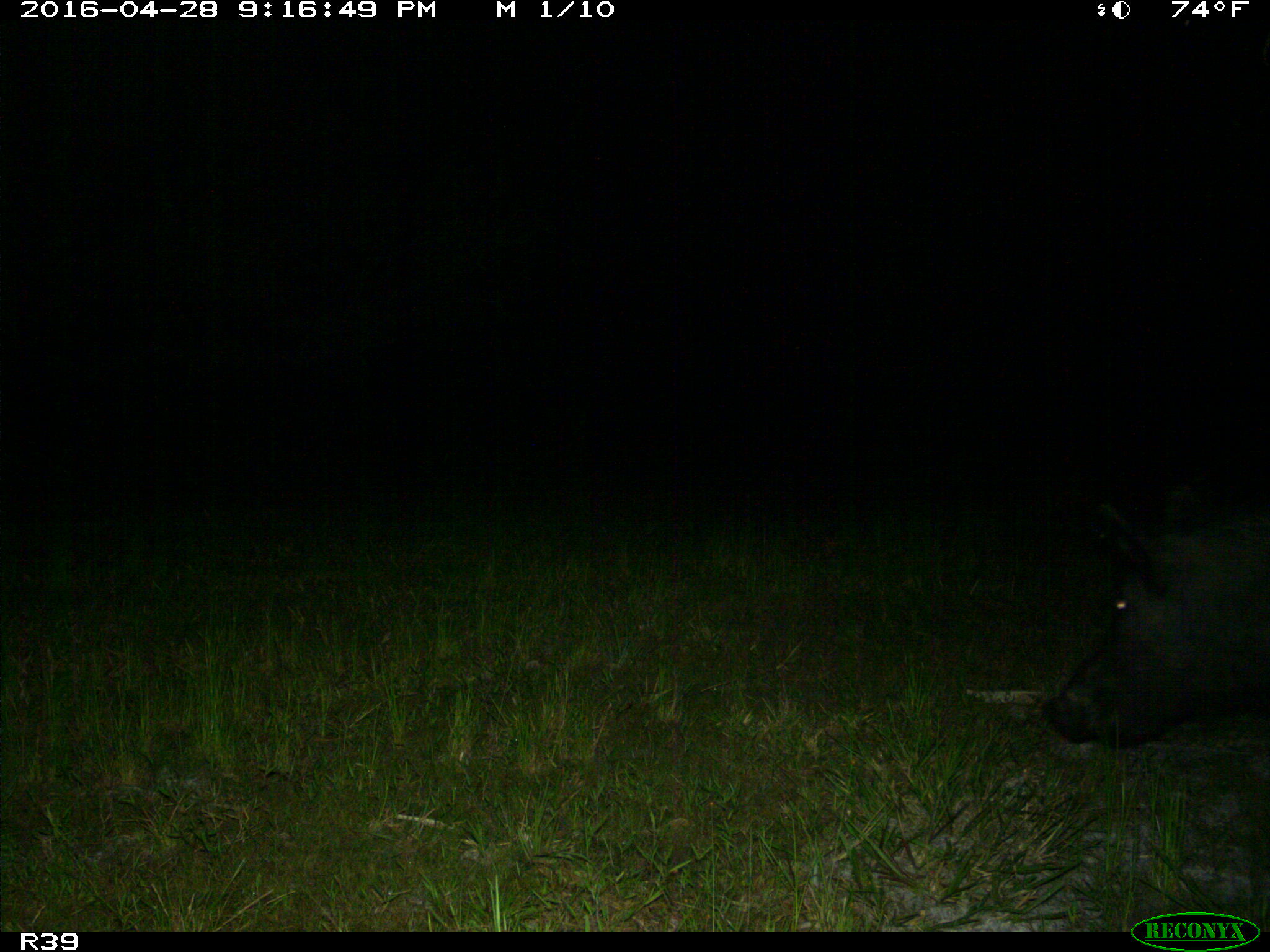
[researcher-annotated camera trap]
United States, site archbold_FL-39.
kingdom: Animalia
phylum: Chordata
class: Mammalia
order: Artiodactyla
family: Suidae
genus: Sus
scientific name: Sus scrofa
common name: wild boar